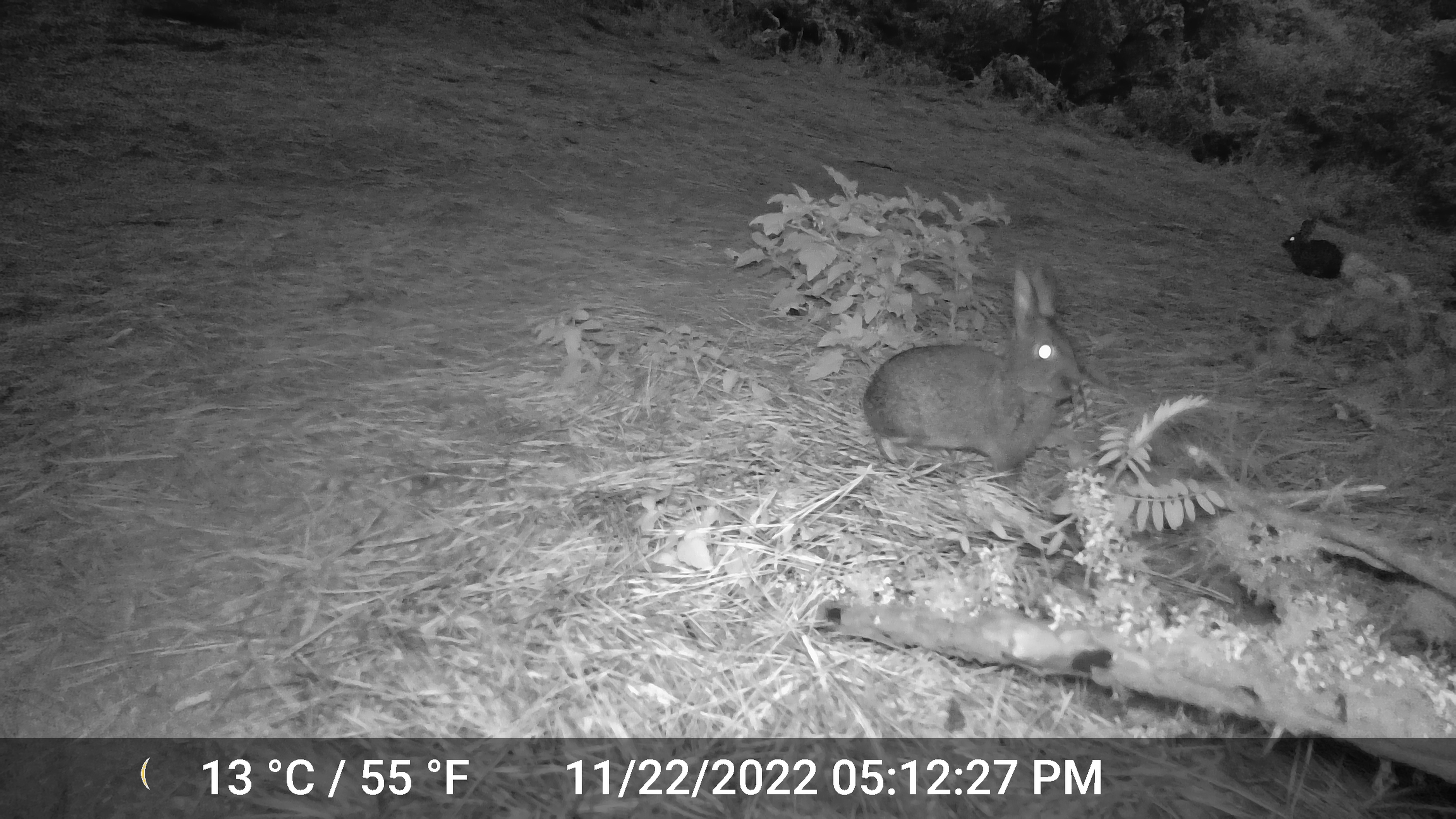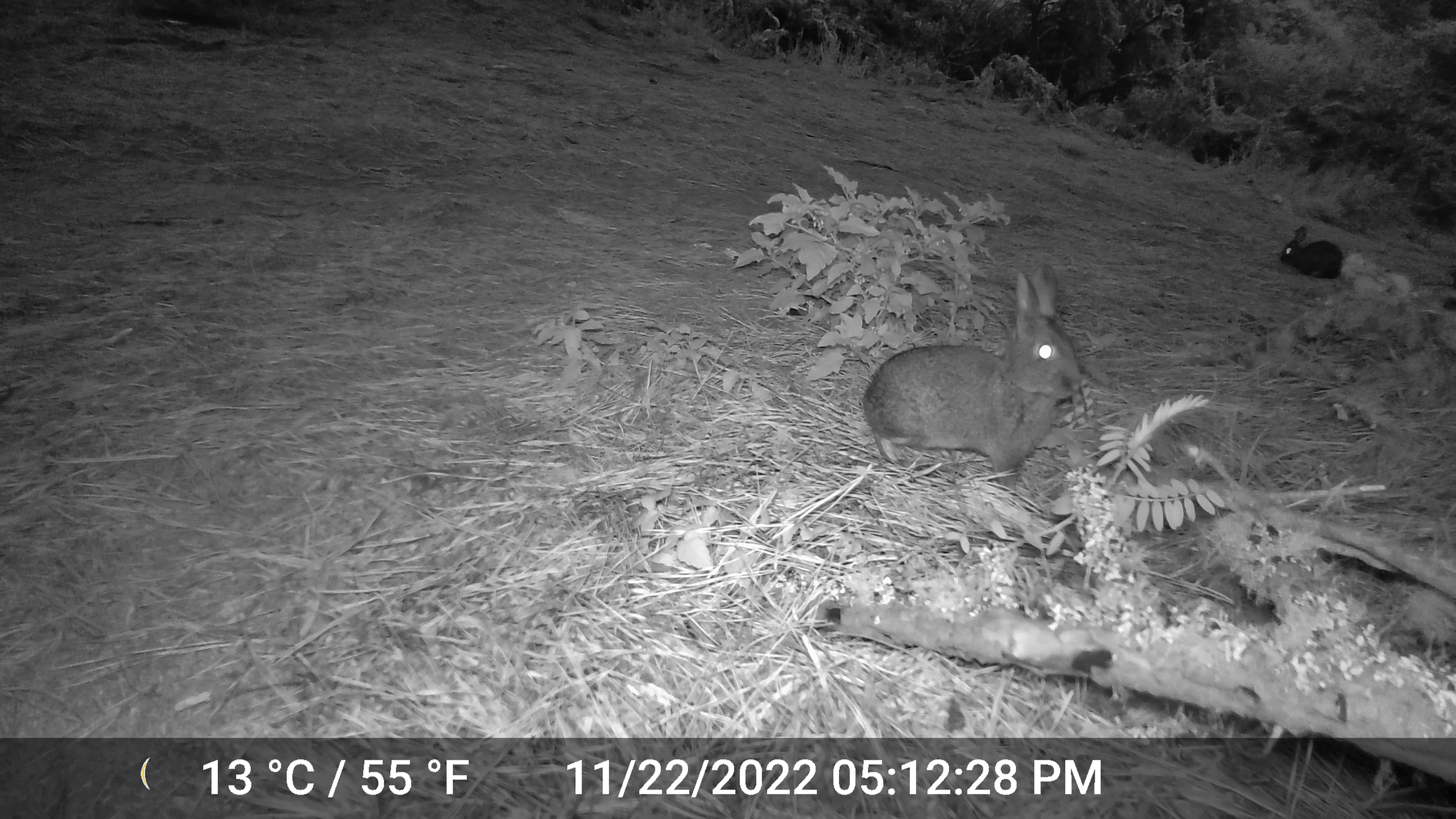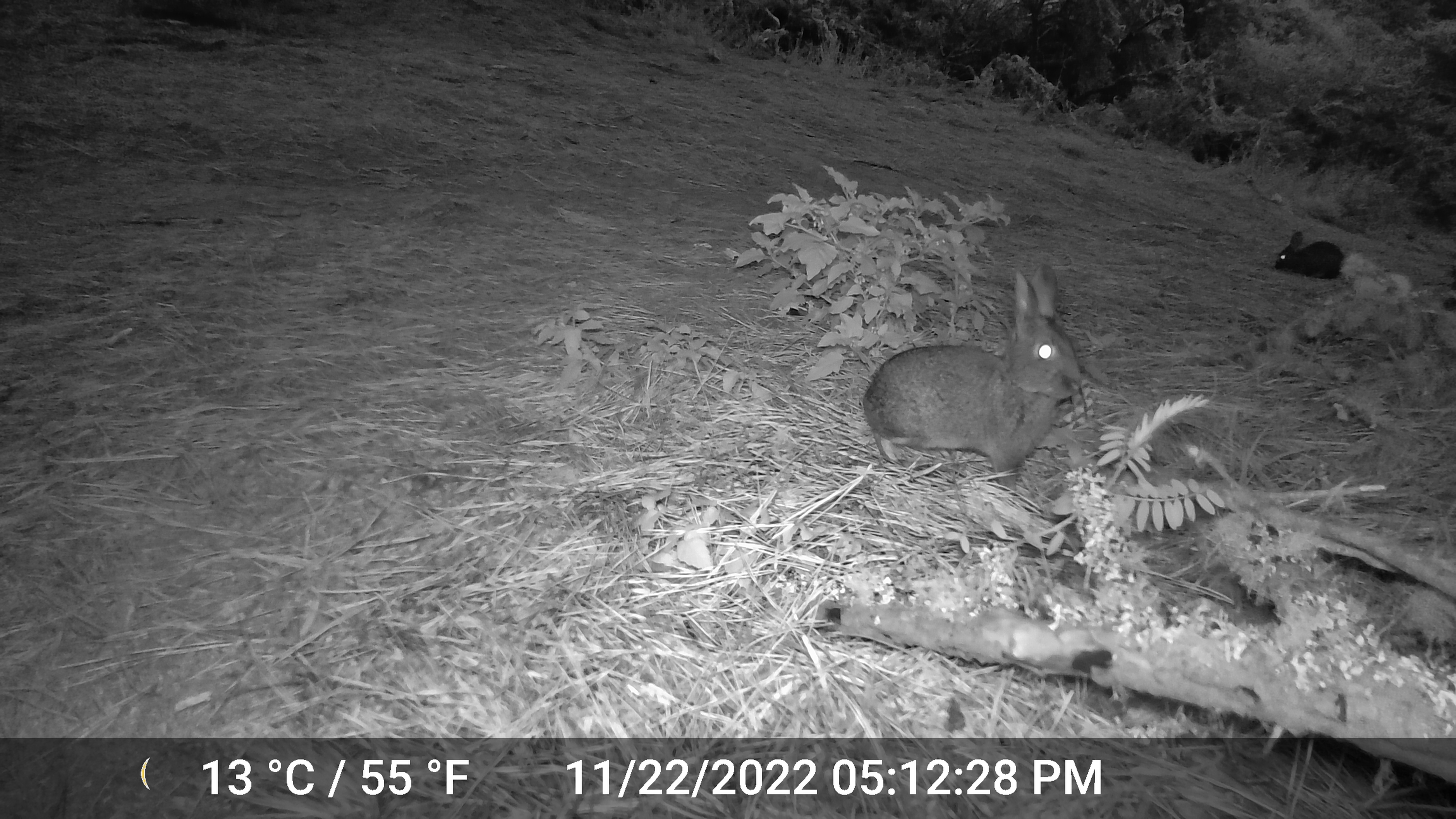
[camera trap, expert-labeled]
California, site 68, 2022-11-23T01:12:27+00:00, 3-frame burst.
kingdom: Animalia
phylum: Chordata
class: Mammalia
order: Lagomorpha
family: Leporidae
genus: Sylvilagus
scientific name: Sylvilagus bachmani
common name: brush rabbit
Brush rabbit (Sylvilagus bachmani).